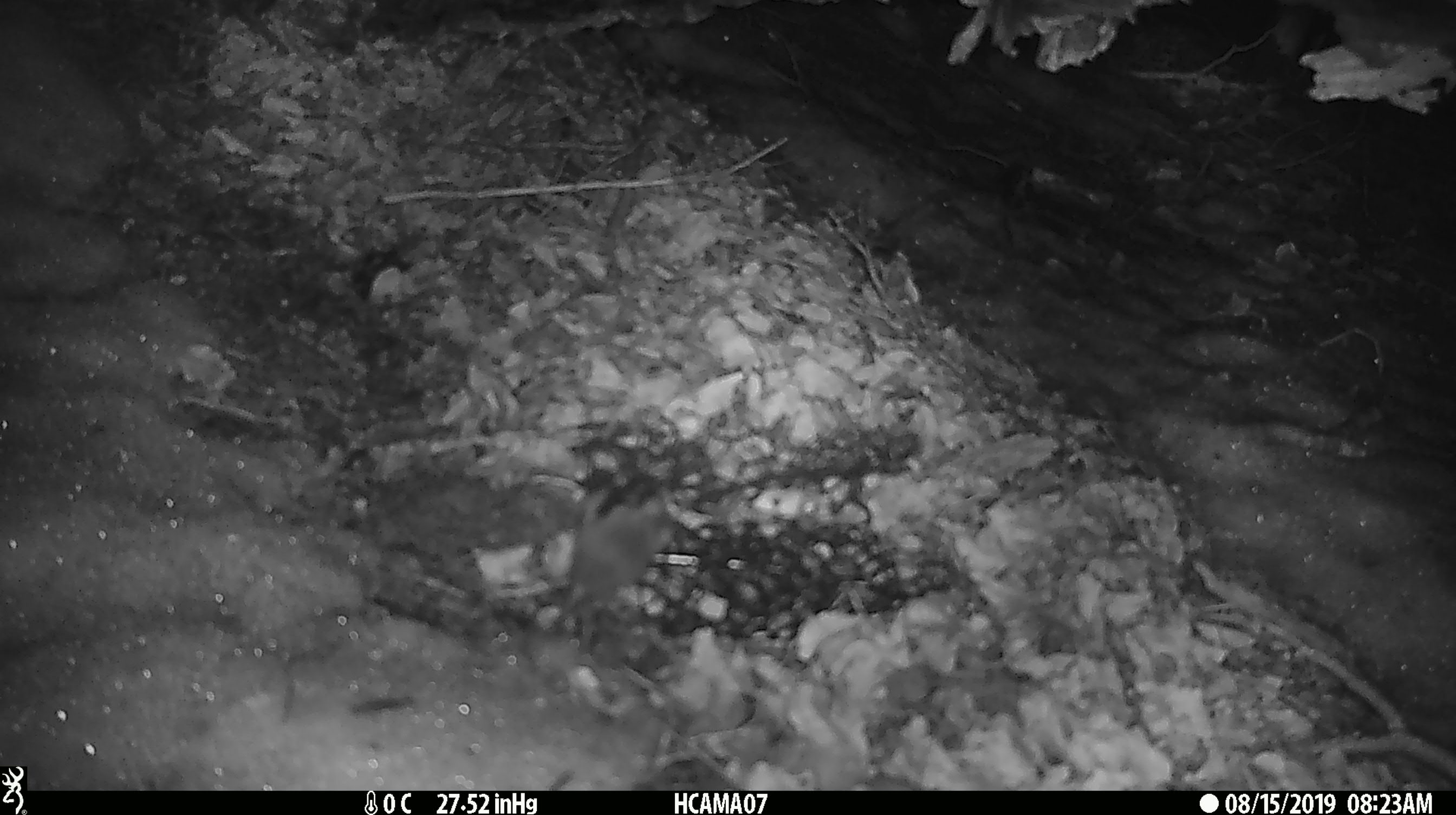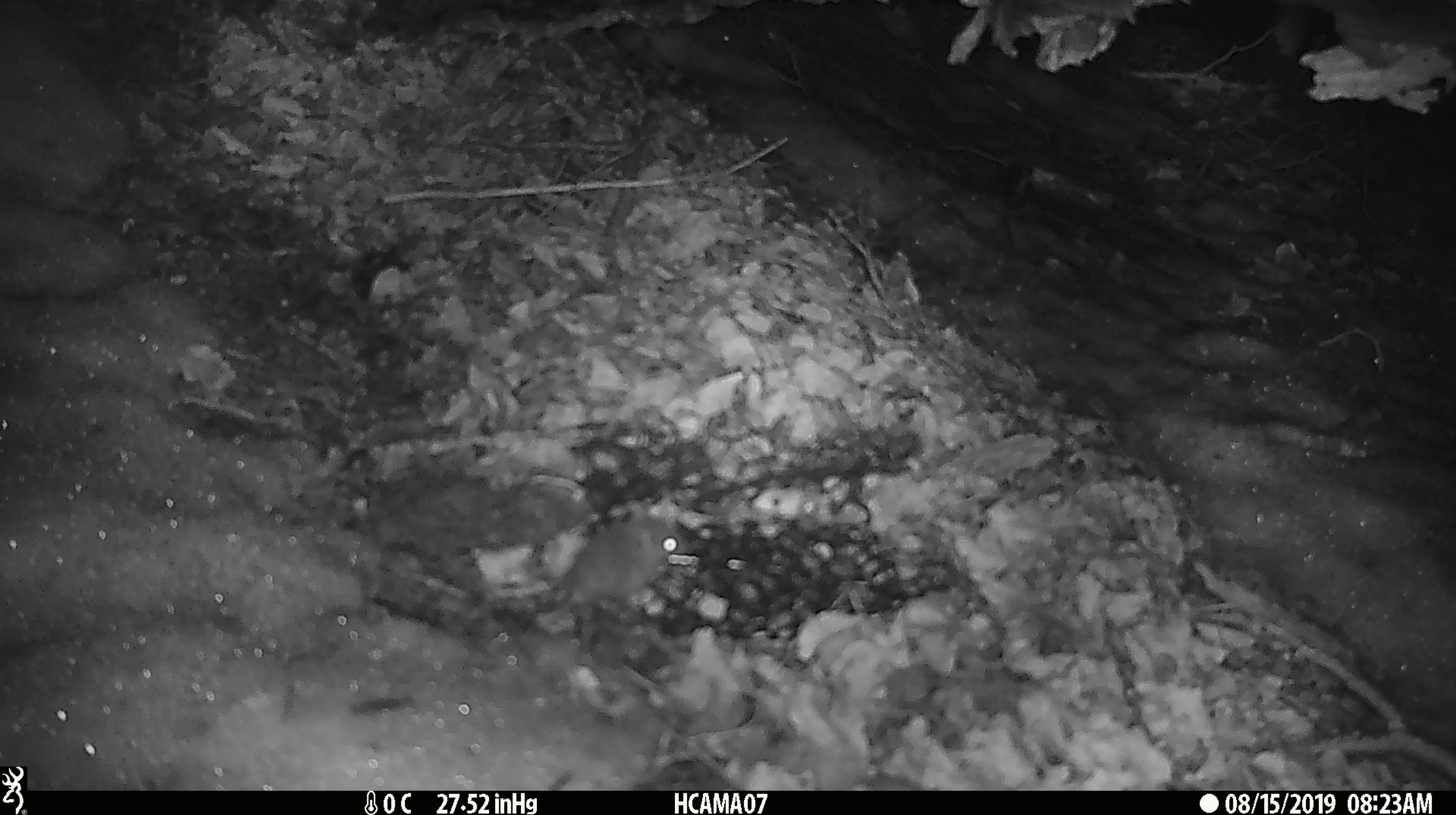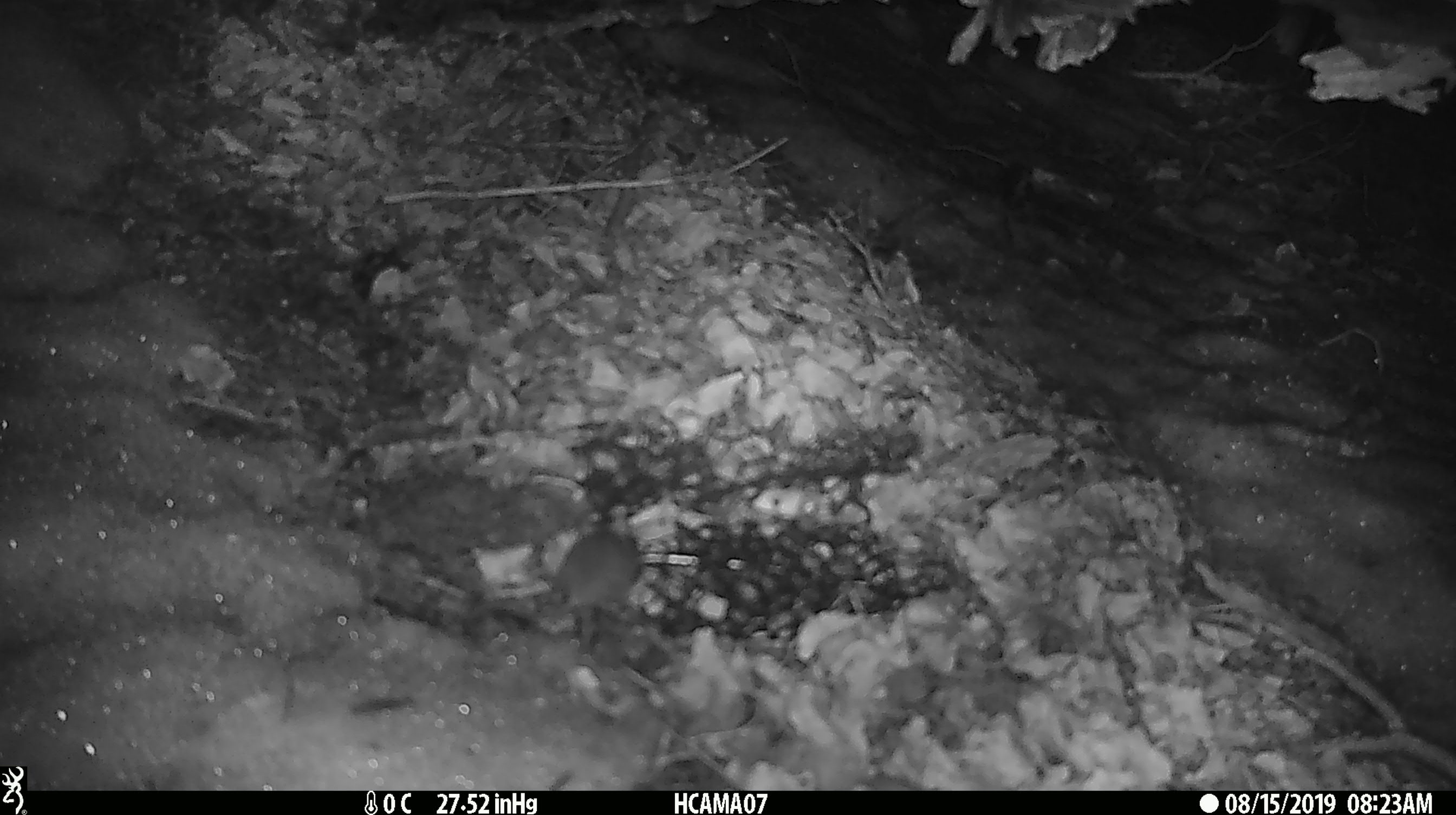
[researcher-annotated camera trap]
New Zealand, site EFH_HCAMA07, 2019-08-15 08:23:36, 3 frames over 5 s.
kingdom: Animalia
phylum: Chordata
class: Mammalia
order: Rodentia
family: Muridae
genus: Mus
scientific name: Mus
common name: mouse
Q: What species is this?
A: Mouse (Mus).